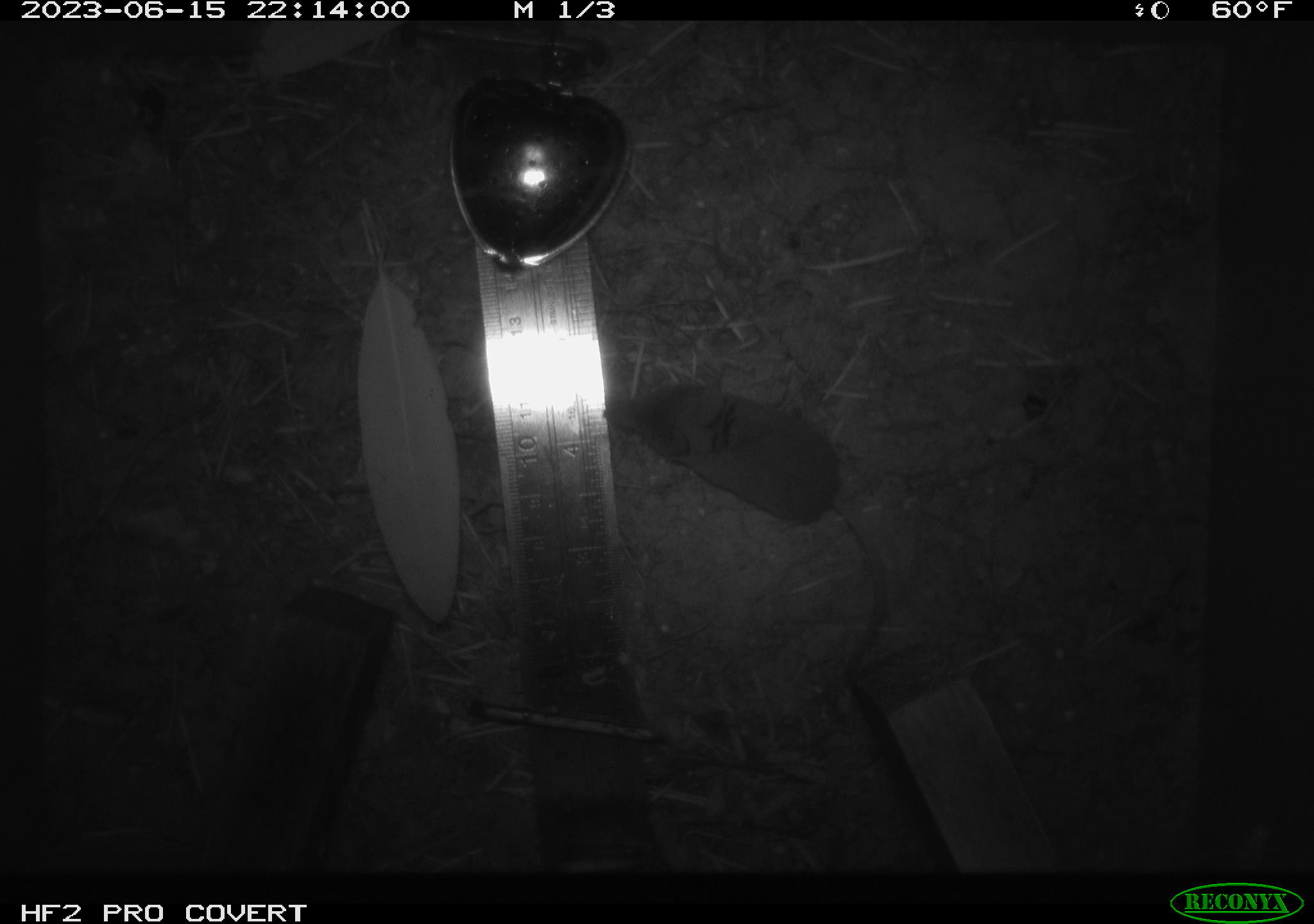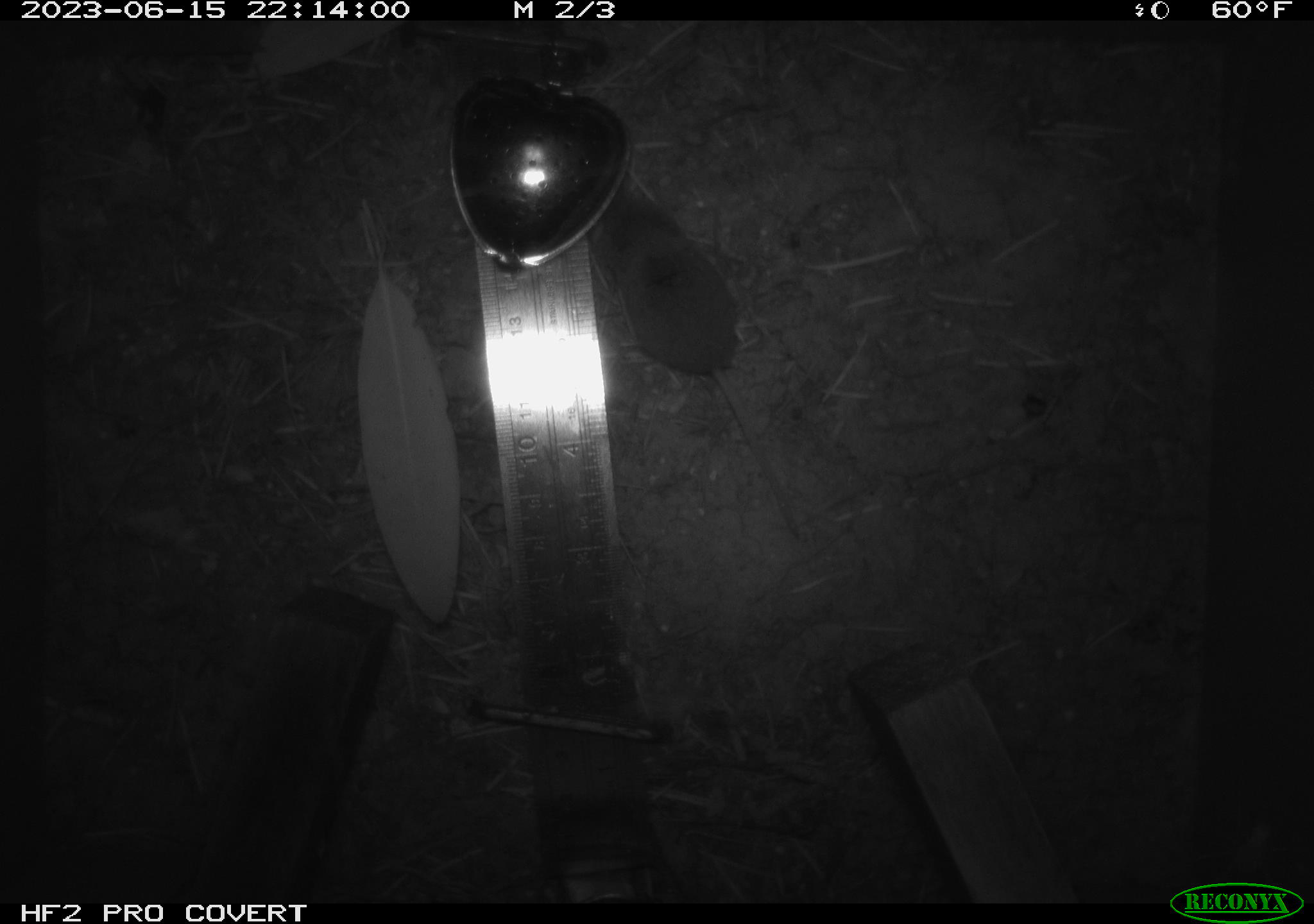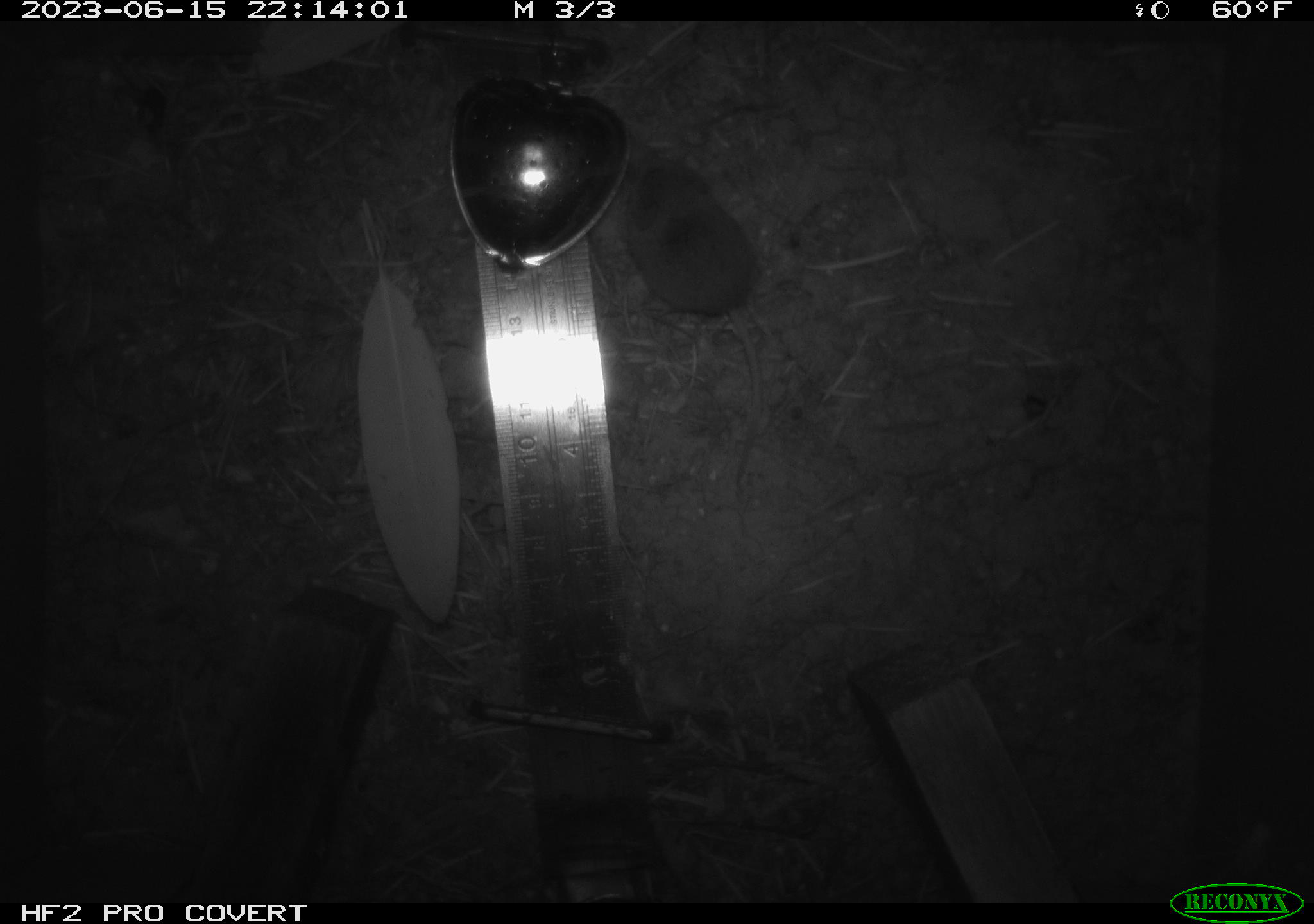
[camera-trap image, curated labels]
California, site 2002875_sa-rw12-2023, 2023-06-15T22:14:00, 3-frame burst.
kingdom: Animalia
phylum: Chordata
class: Mammalia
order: Eulipotyphla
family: Soricidae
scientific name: Soricidae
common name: shrews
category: soricidae family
Soricidae family (shrews) (Soricidae).